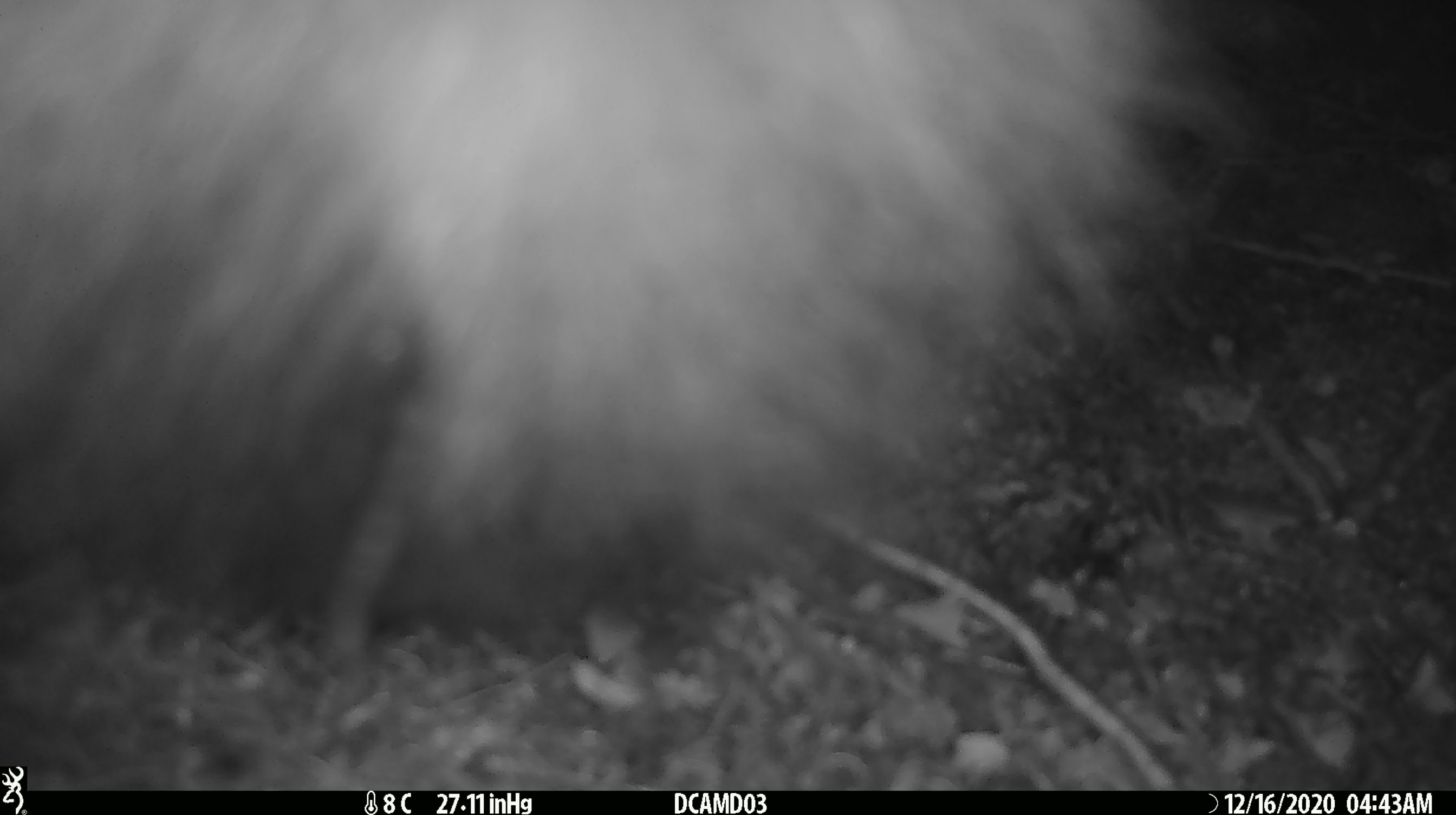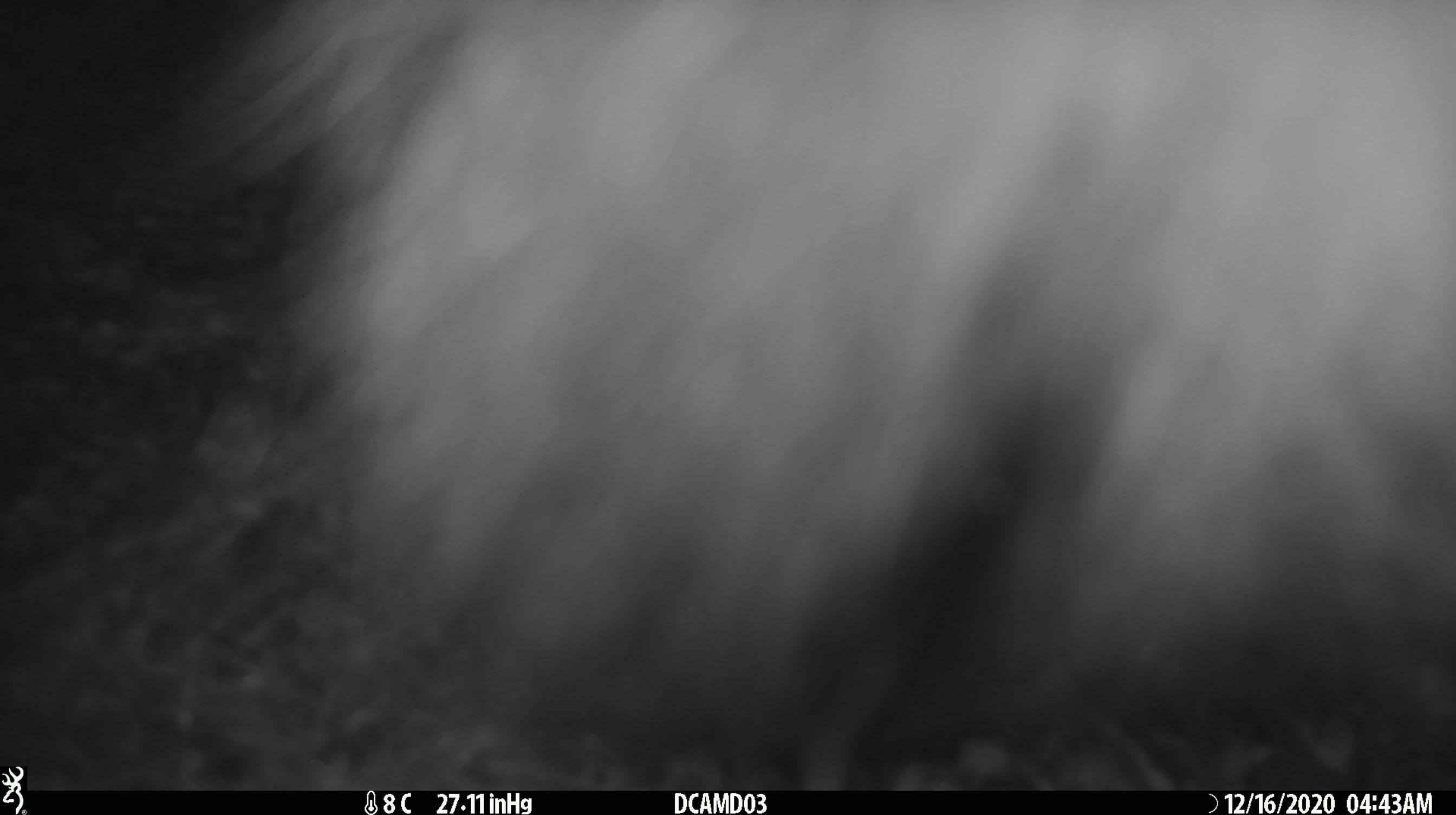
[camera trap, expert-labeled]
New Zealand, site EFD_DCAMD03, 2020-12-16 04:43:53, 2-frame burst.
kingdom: Animalia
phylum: Chordata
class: Mammalia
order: Diprotodontia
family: Phalangeridae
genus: Trichosurus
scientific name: Trichosurus vulpecula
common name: common brushtail possum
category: possum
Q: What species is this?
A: Possum (common brushtail possum) (Trichosurus vulpecula).